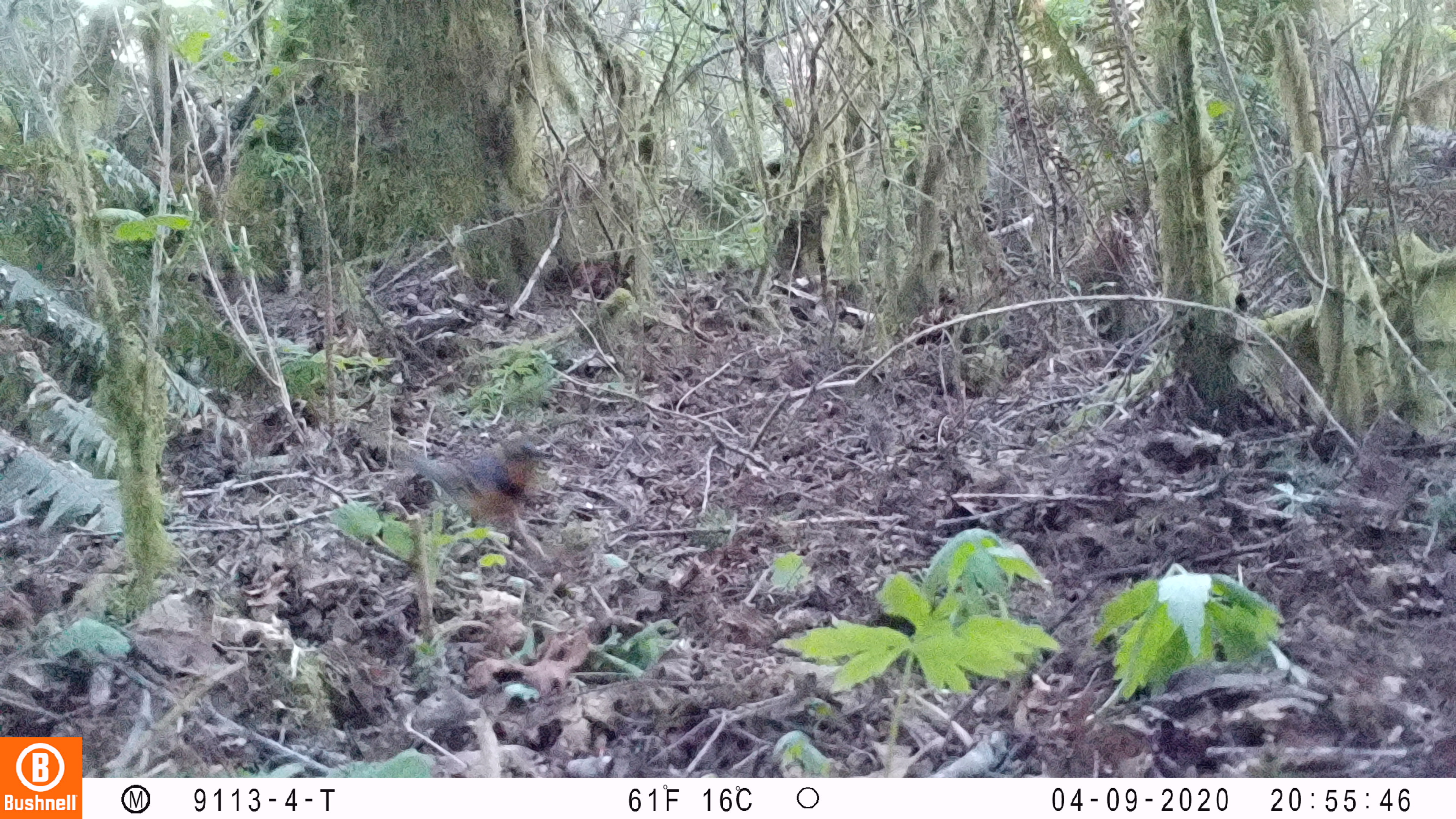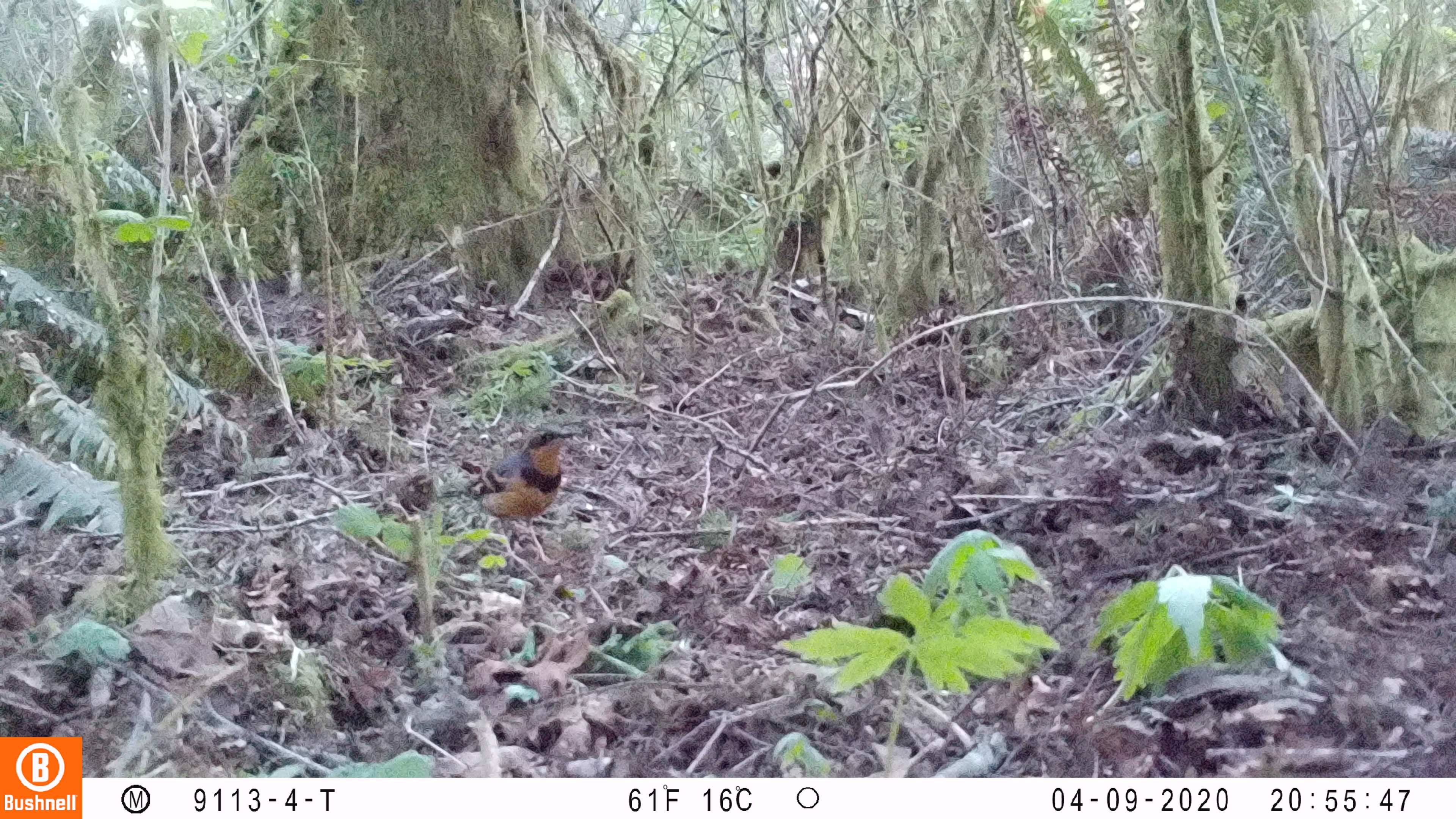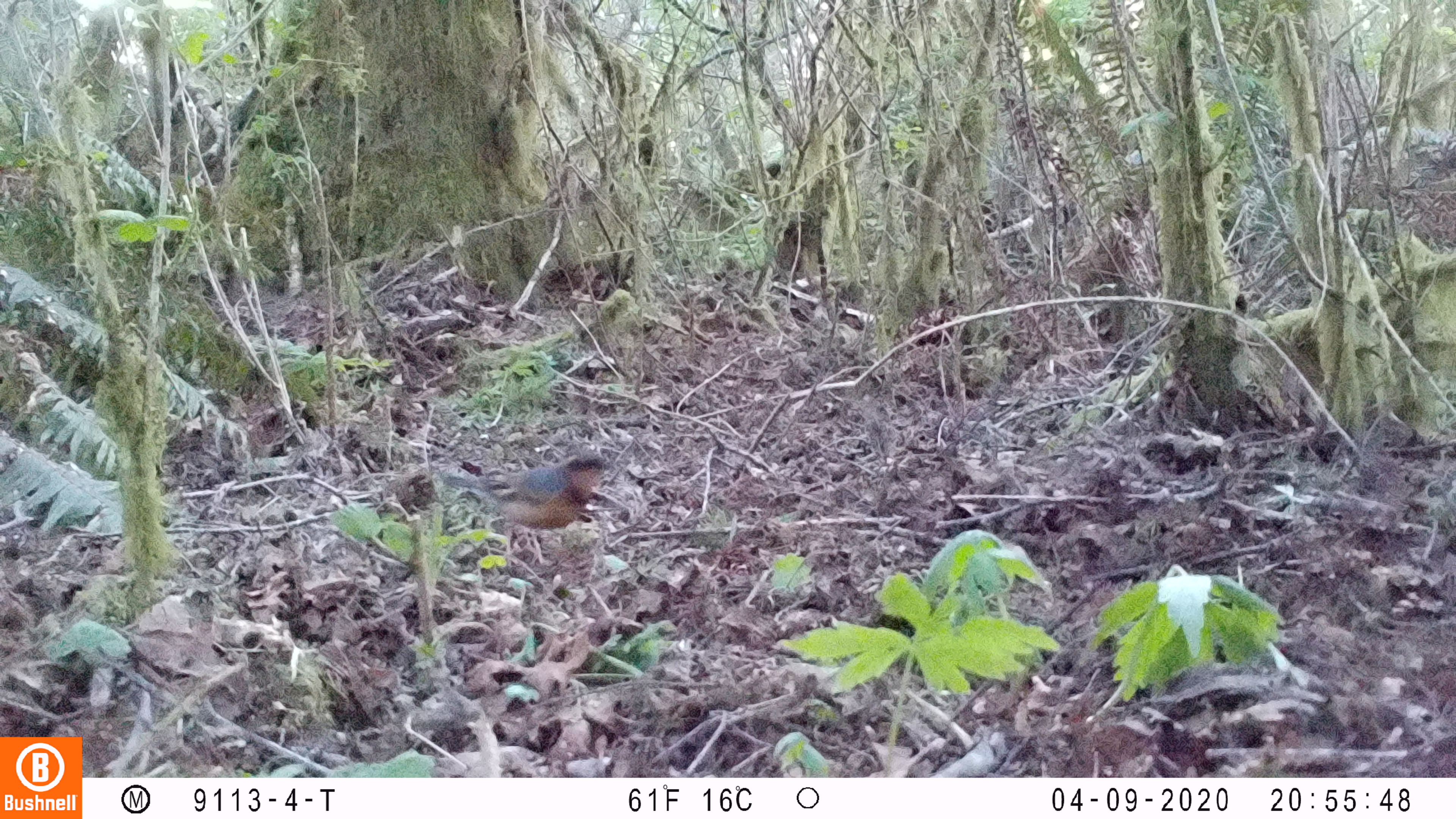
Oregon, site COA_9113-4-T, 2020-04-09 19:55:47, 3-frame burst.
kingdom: Animalia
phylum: Chordata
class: Aves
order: Passeriformes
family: Turdidae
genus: Ixoreus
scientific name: Ixoreus naevius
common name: varied thrush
Varied thrush (Ixoreus naevius).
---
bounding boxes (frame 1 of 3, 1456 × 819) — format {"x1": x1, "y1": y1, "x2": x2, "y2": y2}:
varied thrush: {"x1": 397, "y1": 434, "x2": 553, "y2": 528}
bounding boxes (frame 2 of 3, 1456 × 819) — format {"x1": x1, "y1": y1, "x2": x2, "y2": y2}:
varied thrush: {"x1": 452, "y1": 426, "x2": 575, "y2": 563}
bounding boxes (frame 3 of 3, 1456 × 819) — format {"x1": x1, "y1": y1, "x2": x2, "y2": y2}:
varied thrush: {"x1": 452, "y1": 449, "x2": 613, "y2": 563}